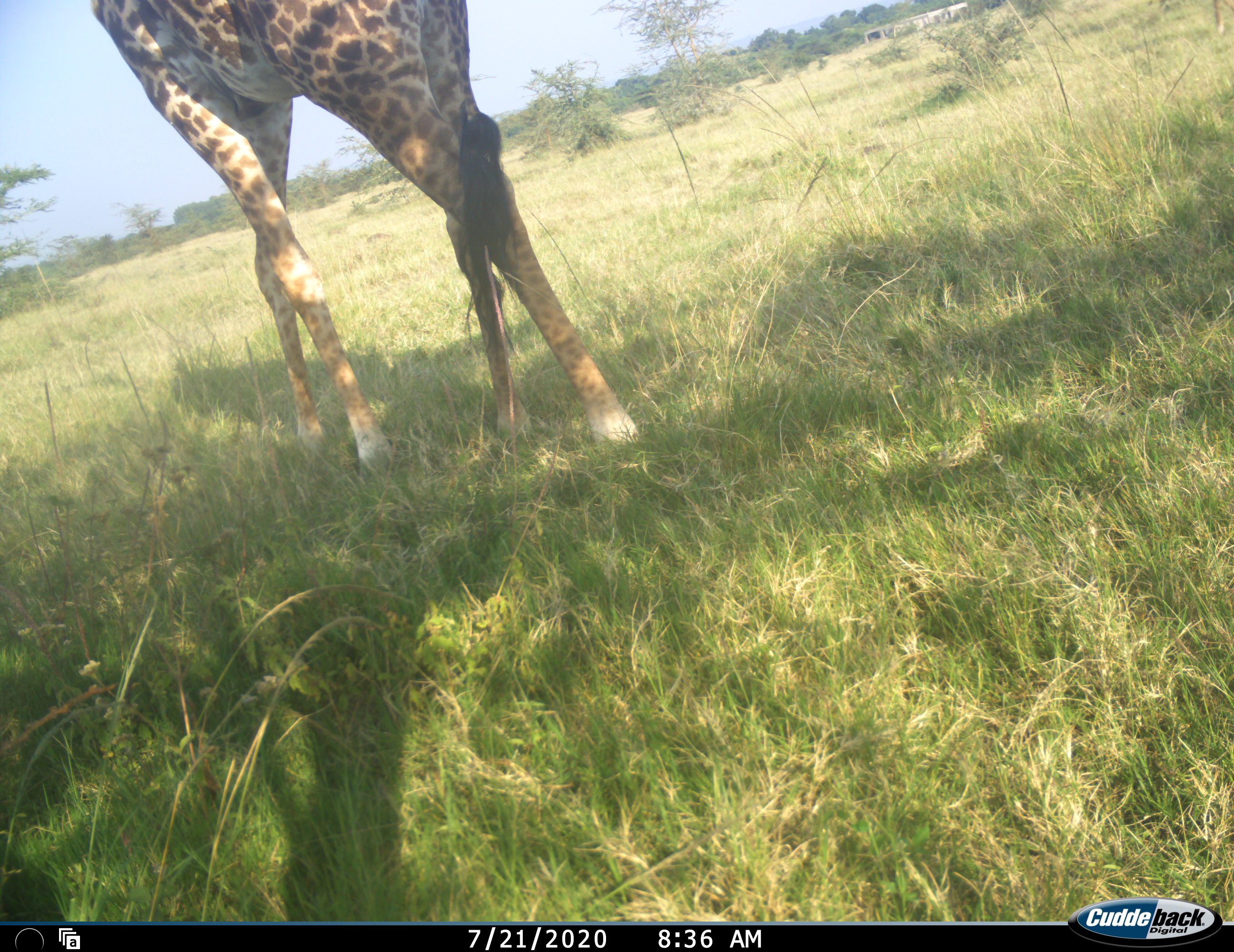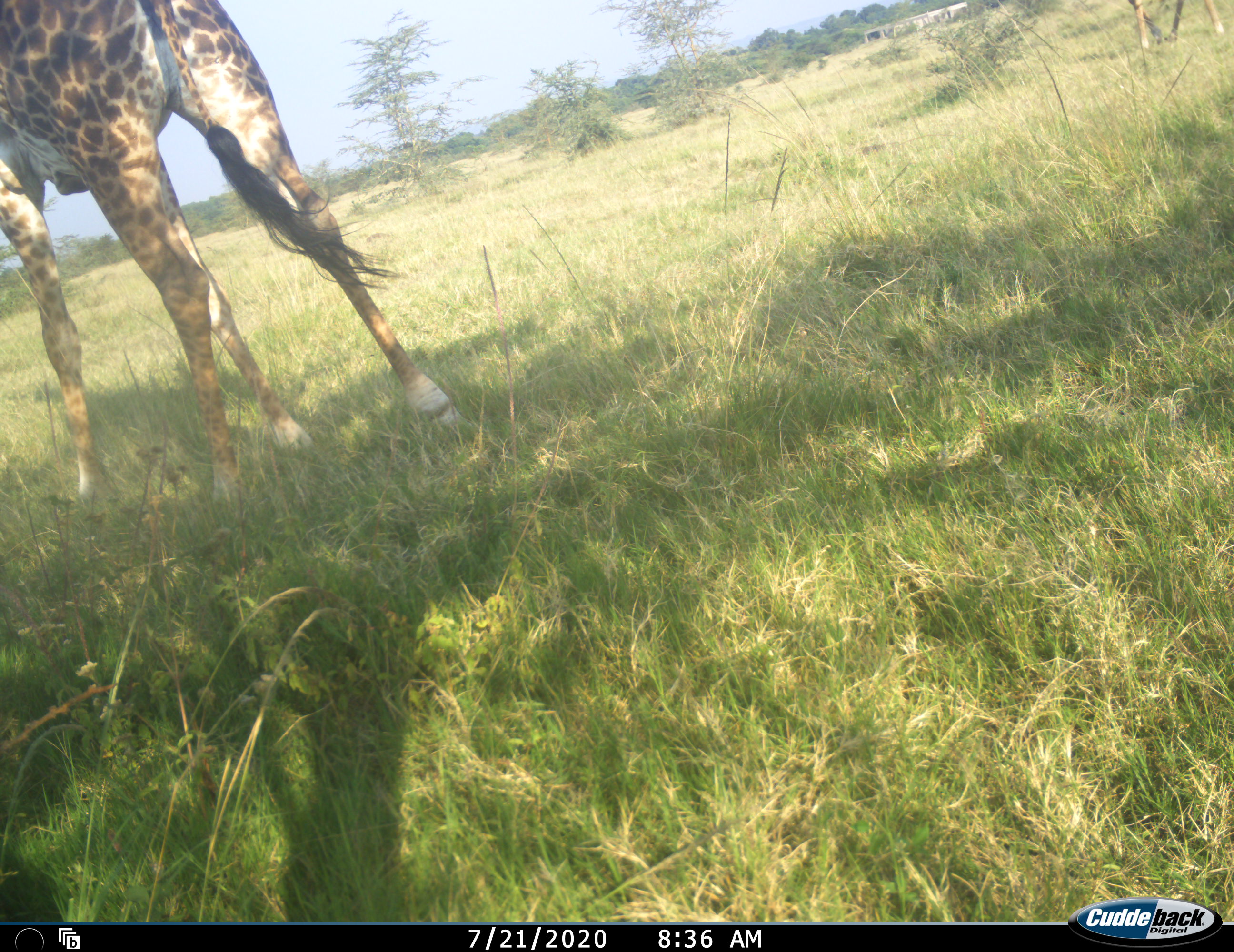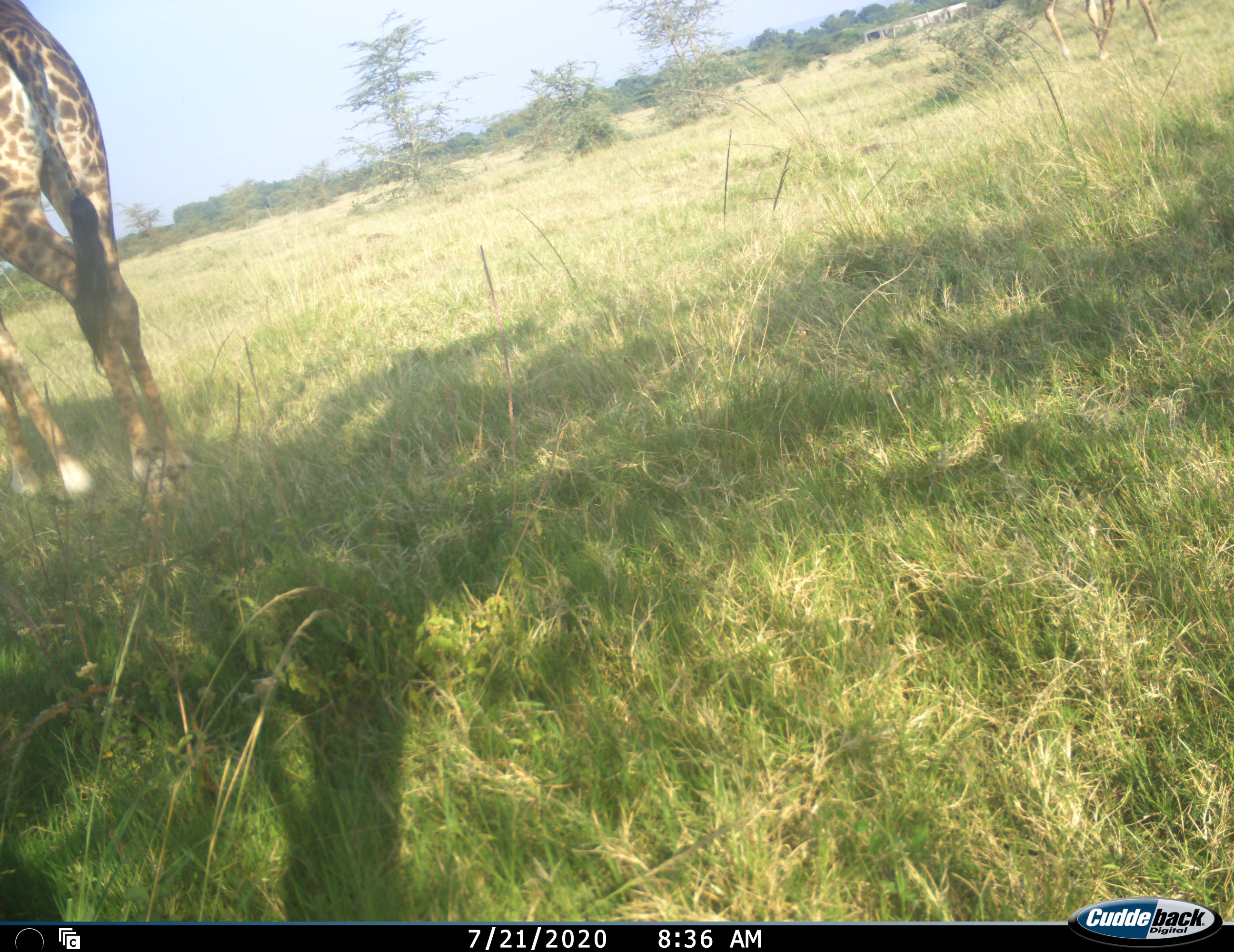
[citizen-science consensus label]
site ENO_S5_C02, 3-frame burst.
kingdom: Animalia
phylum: Chordata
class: Mammalia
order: Artiodactyla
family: Giraffidae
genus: Giraffa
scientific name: Giraffa camelopardalis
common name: giraffe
Giraffe (Giraffa camelopardalis), count 1. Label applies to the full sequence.